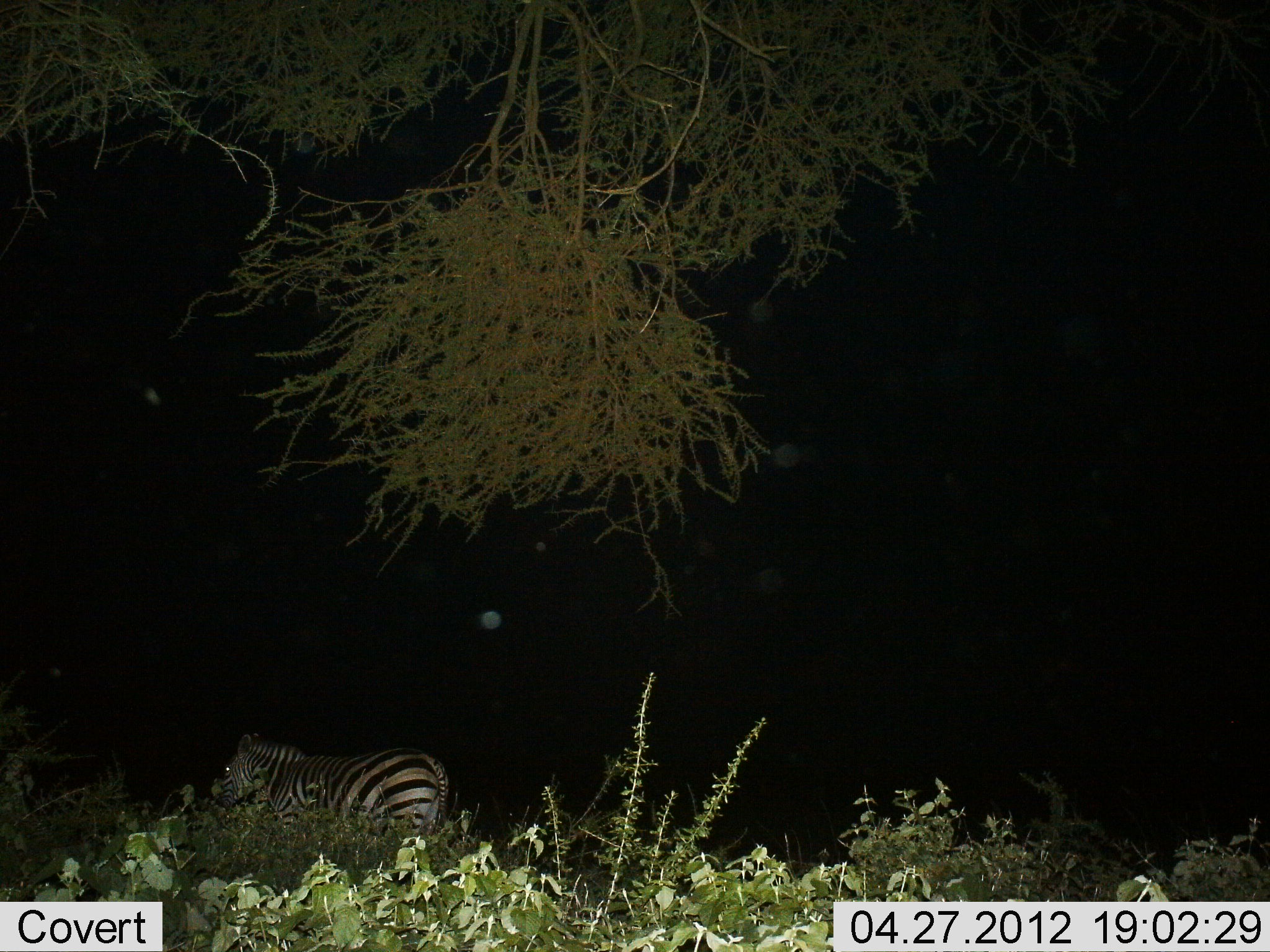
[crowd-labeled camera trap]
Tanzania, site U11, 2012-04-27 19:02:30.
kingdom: Animalia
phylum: Chordata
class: Mammalia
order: Perissodactyla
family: Equidae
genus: Equus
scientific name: Equus quagga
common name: plains zebra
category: zebra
Zebra (plains zebra) (Equus quagga), count 1. Behavior (volunteer vote fractions): standing 74%, resting 3%, moving 19%, interacting 0%. Young present (vote fraction): 0%. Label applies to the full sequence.